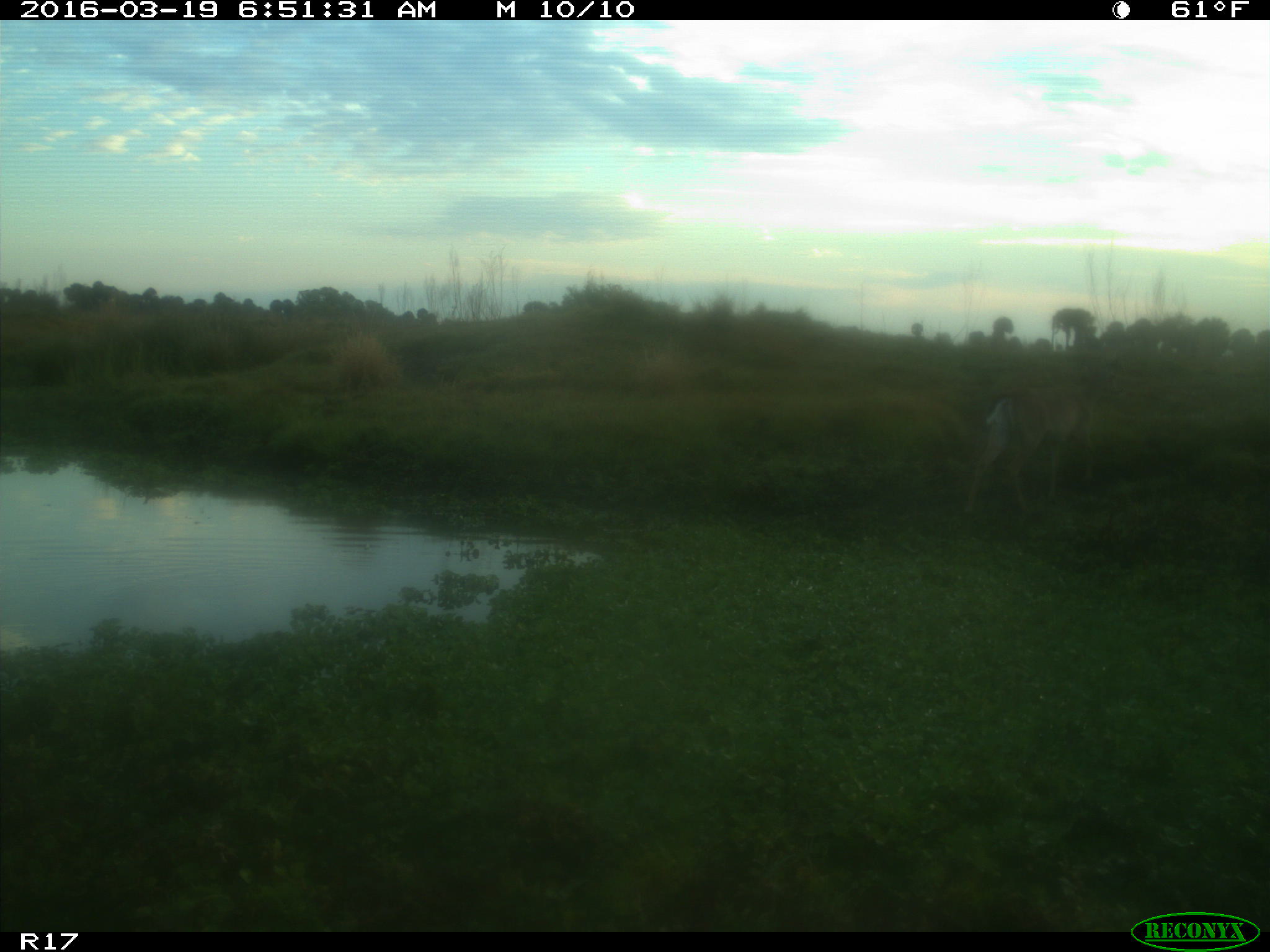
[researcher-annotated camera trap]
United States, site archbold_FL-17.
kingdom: Animalia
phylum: Chordata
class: Mammalia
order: Artiodactyla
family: Cervidae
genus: Odocoileus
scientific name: Odocoileus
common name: deer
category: unidentified deer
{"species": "unidentified deer (deer) (Odocoileus)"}